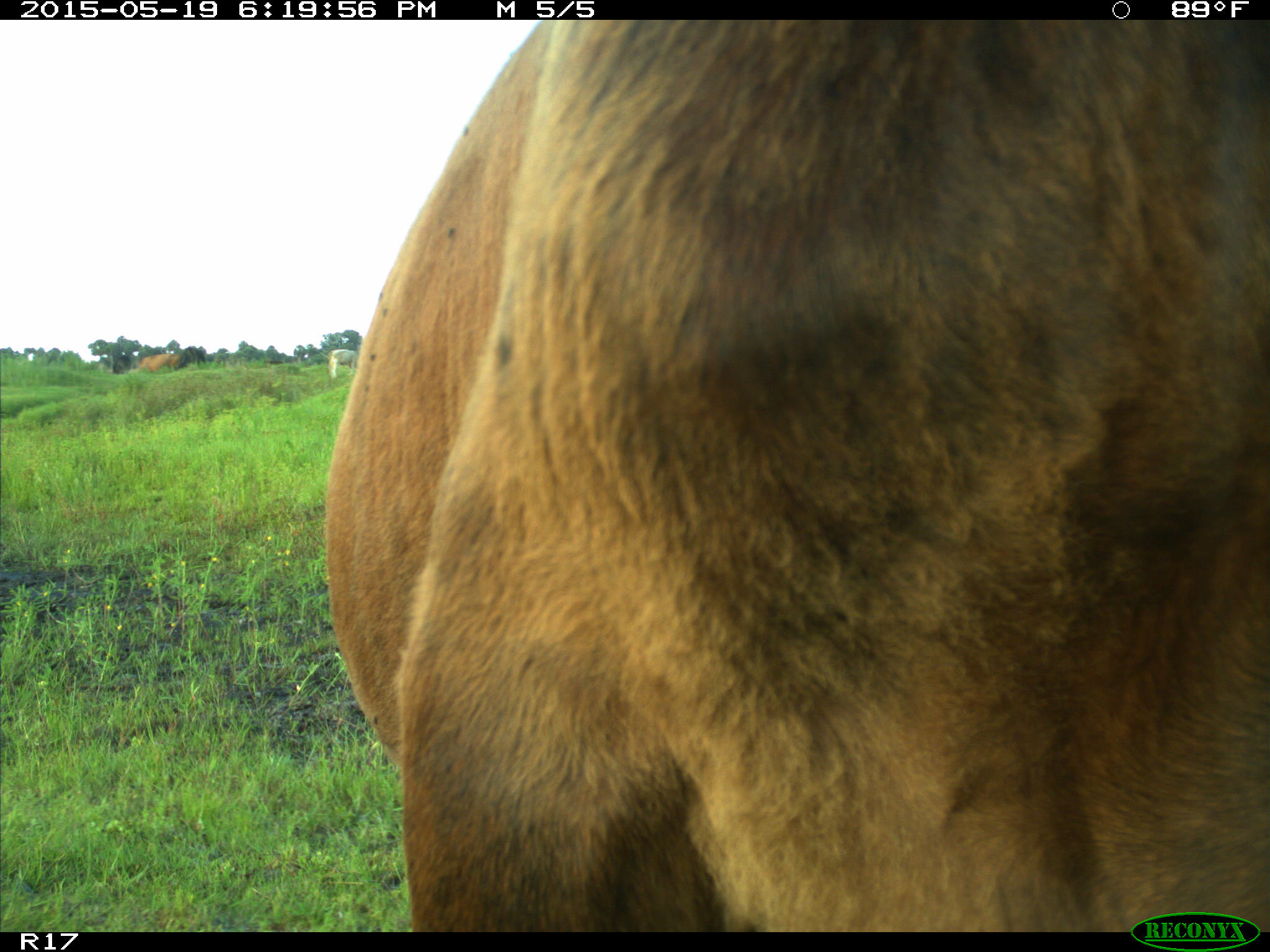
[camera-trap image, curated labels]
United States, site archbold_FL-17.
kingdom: Animalia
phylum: Chordata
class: Mammalia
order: Artiodactyla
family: Bovidae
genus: Bos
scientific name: Bos taurus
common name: domestic cow